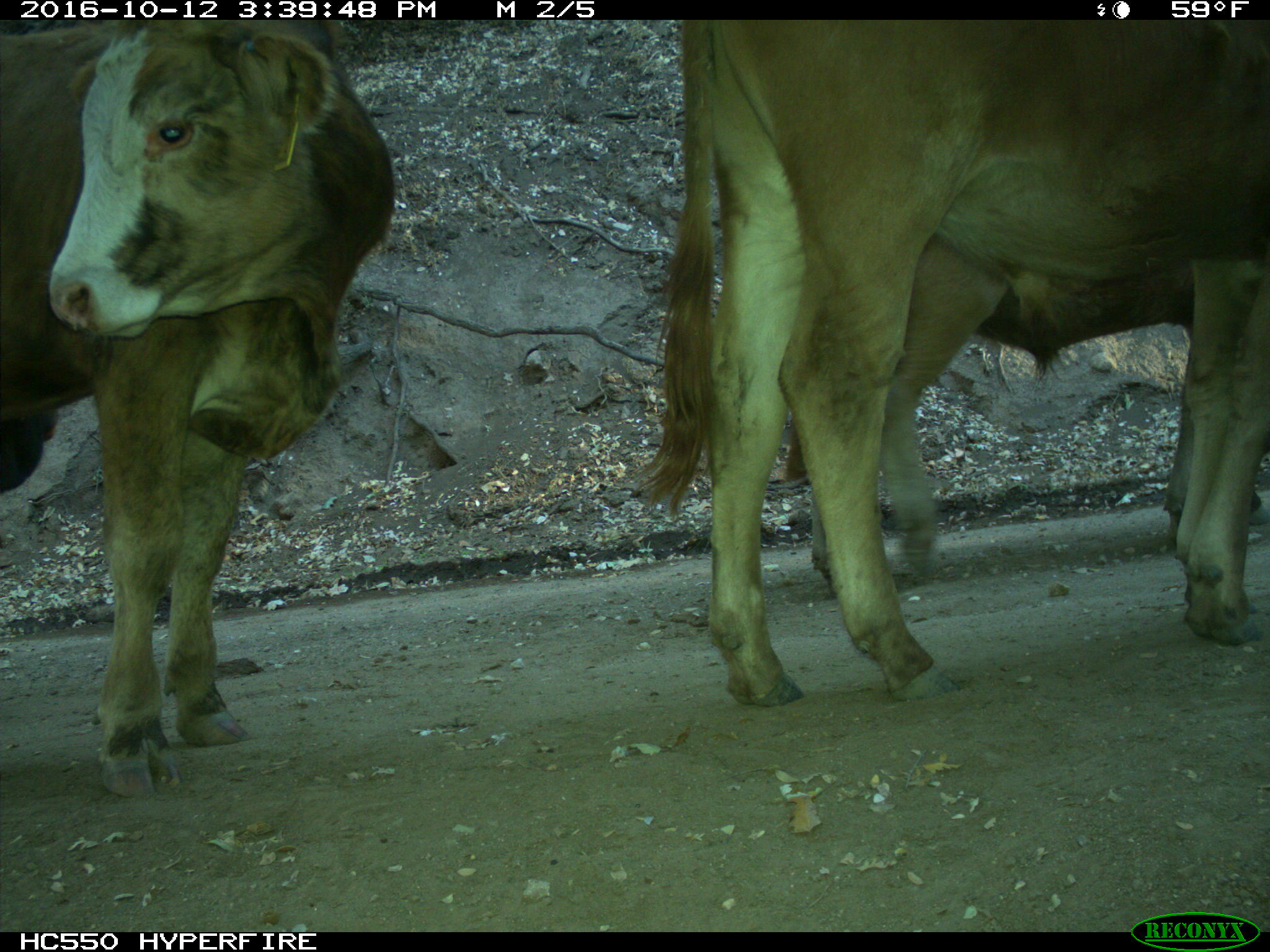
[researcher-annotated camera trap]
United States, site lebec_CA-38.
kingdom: Animalia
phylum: Chordata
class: Mammalia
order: Artiodactyla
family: Bovidae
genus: Bos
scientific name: Bos taurus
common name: domestic cow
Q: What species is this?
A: Bos taurus (domestic cow).